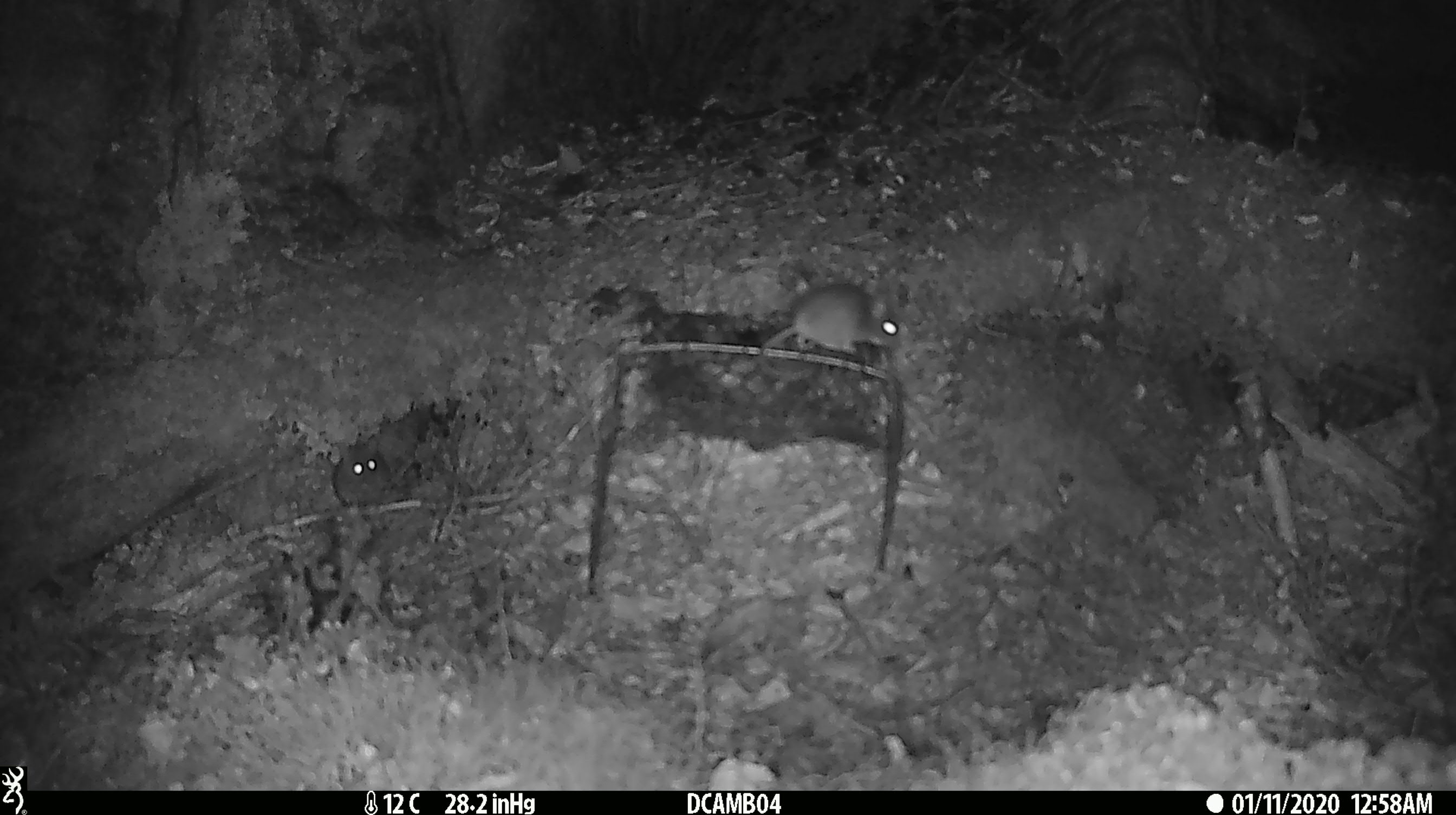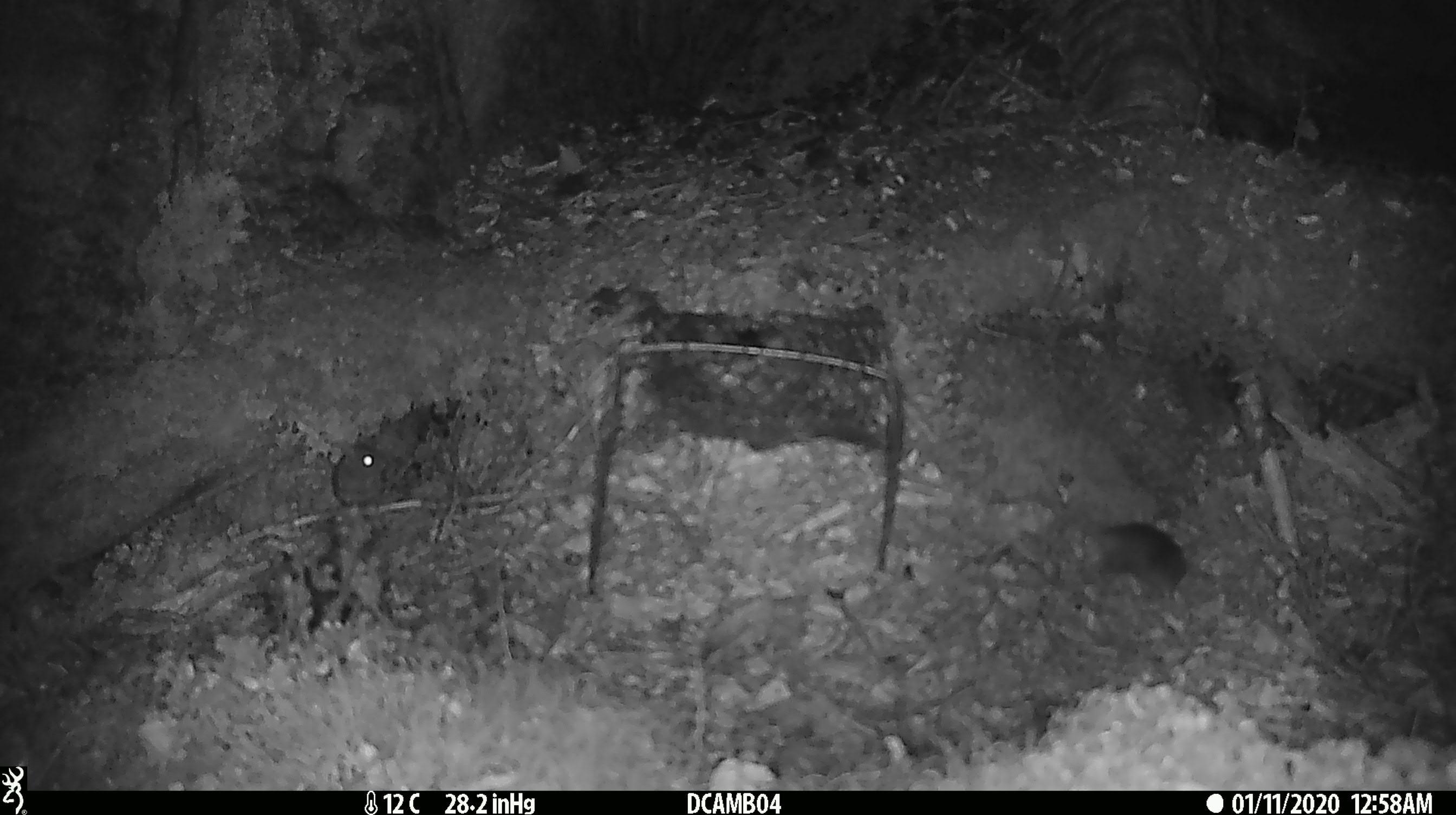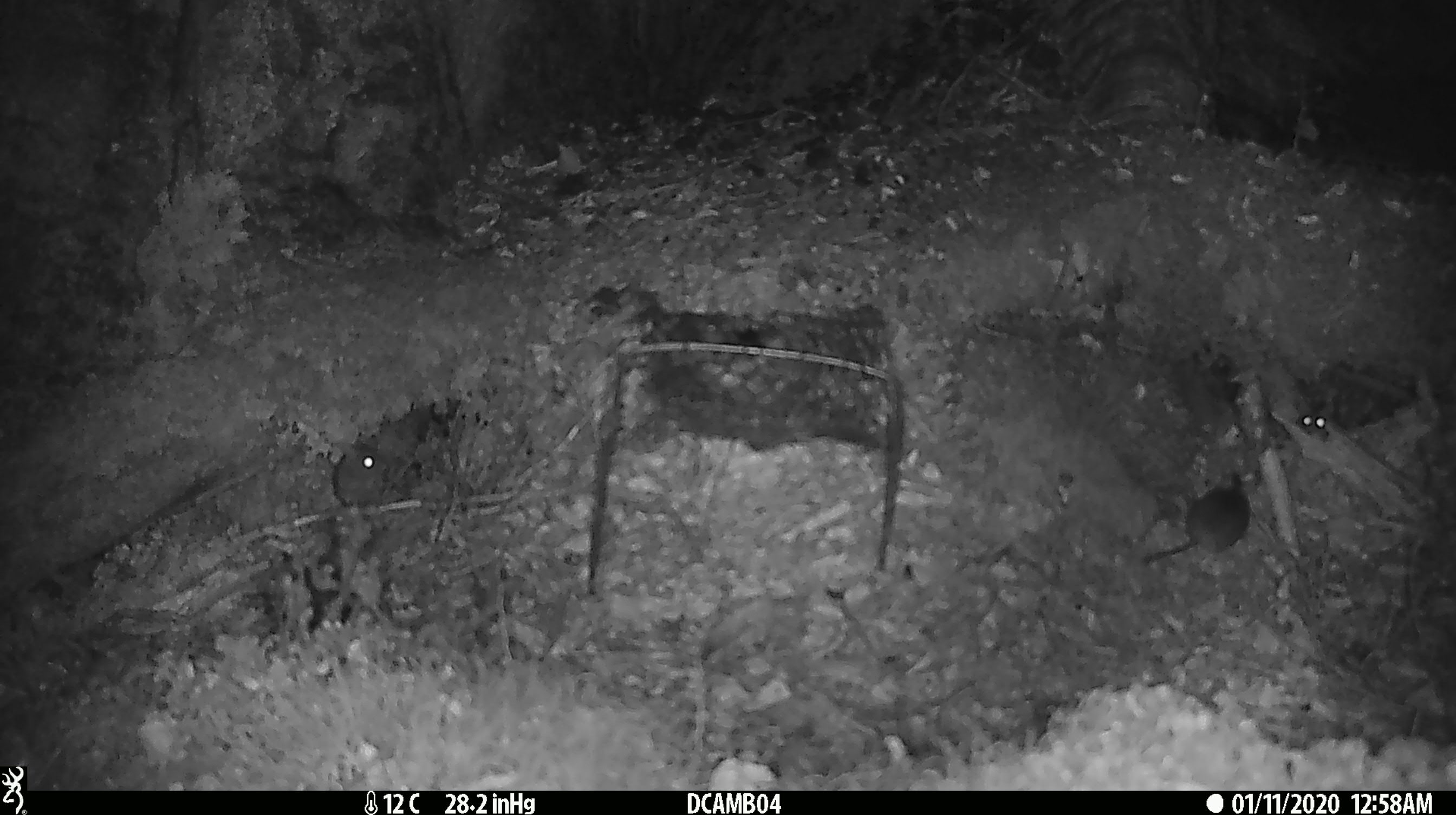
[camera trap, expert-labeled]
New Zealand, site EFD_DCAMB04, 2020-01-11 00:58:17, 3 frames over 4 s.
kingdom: Animalia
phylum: Chordata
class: Mammalia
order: Rodentia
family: Muridae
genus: Mus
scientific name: Mus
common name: mouse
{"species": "mouse (Mus)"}